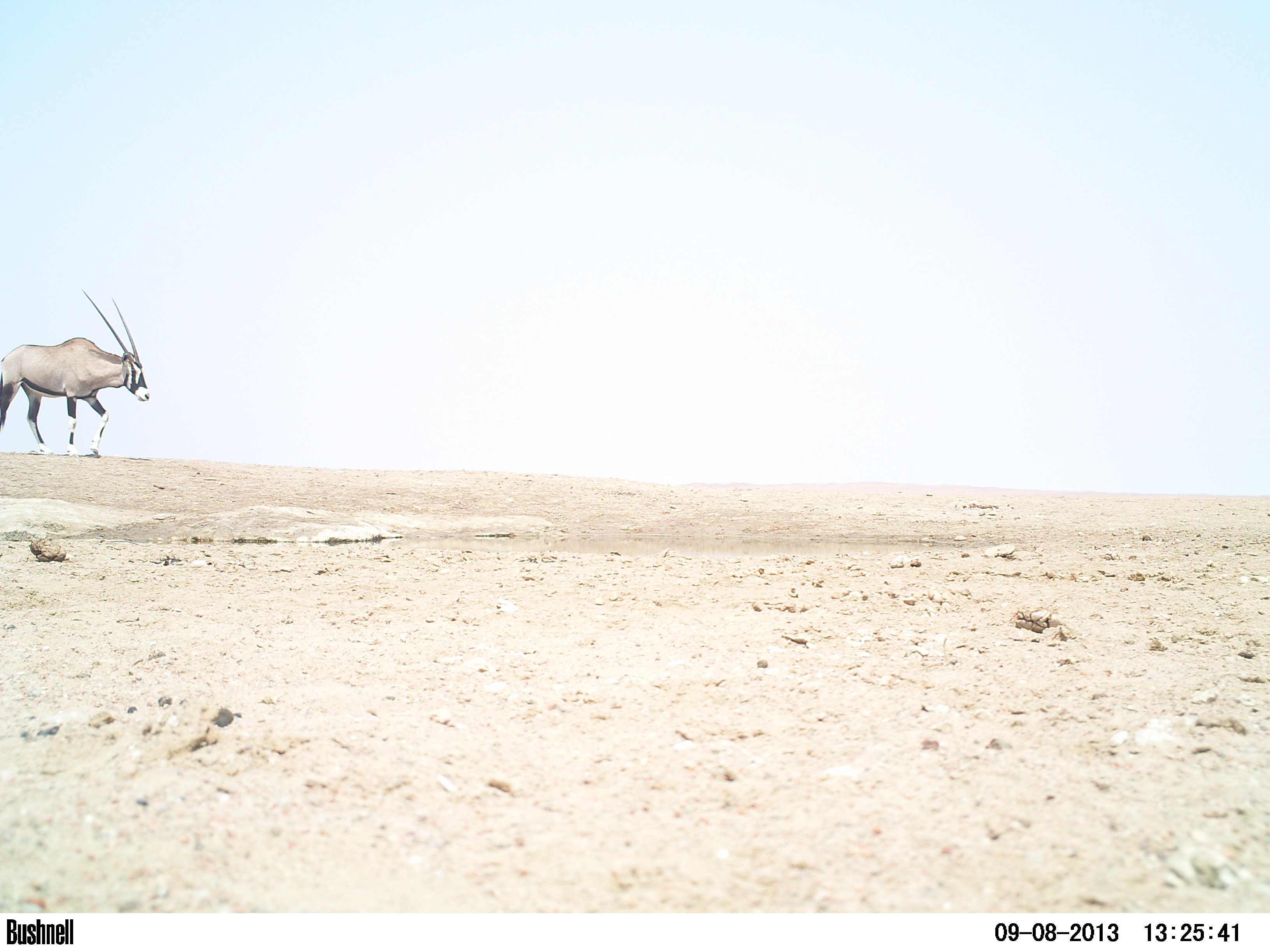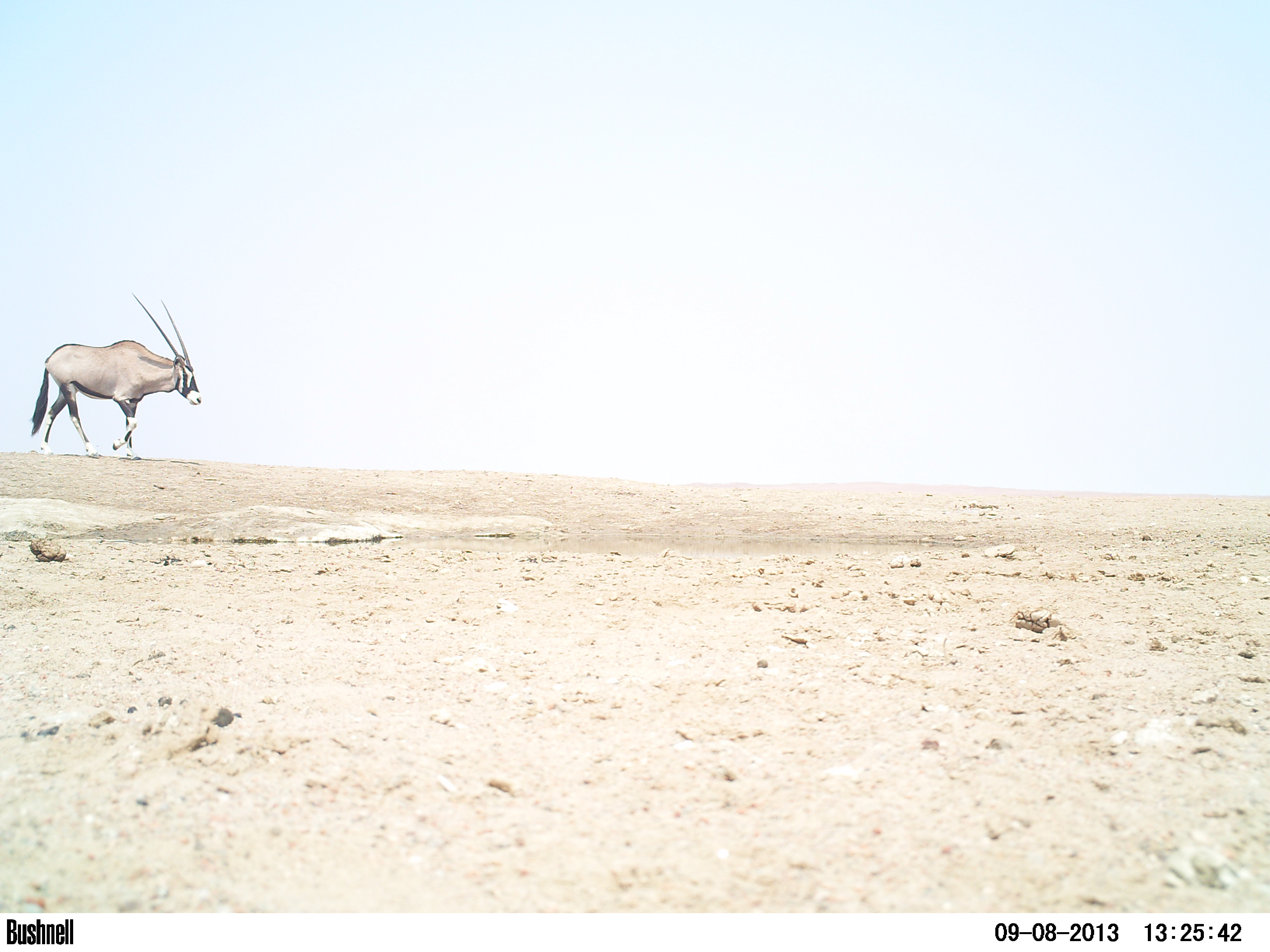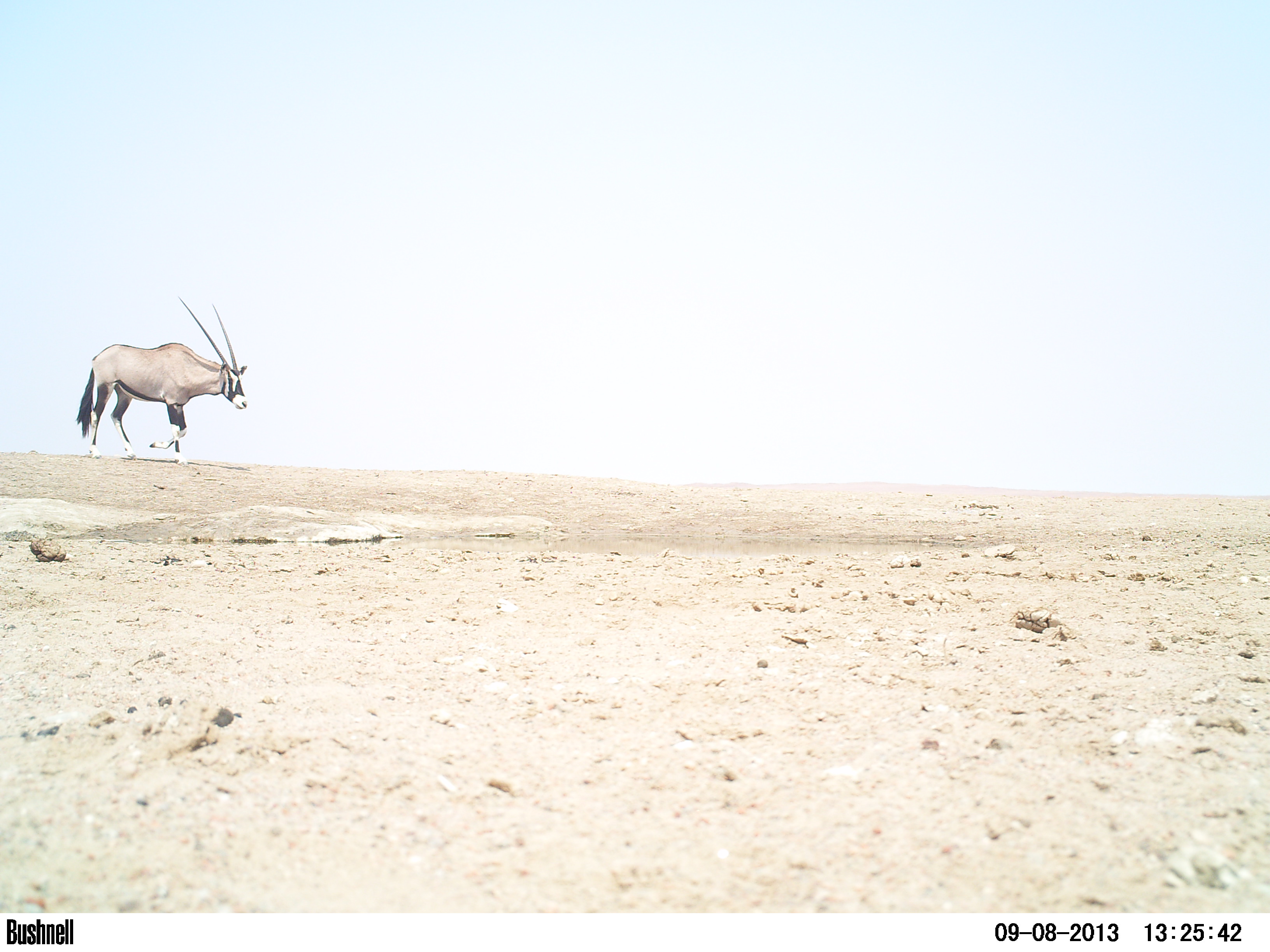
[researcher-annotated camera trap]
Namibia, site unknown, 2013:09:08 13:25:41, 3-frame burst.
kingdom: Animalia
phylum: Chordata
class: Mammalia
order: Artiodactyla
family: Bovidae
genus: Oryx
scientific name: Oryx gazella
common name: gemsbok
Oryx gazella (gemsbok).